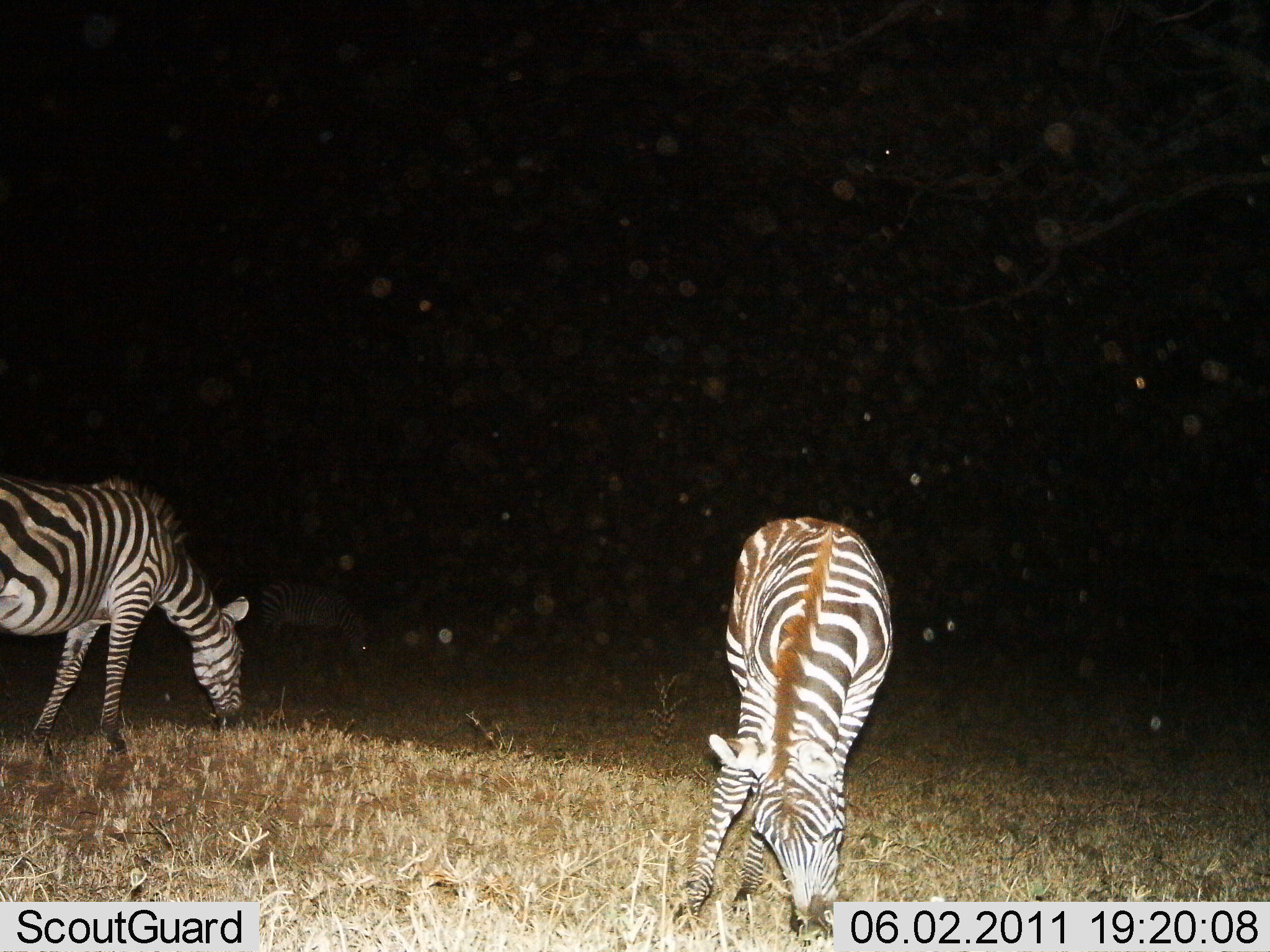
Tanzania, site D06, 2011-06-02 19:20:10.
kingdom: Animalia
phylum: Chordata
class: Mammalia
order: Perissodactyla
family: Equidae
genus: Equus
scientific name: Equus quagga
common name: plains zebra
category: zebra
Zebra (plains zebra) (Equus quagga), count 2. Behavior (volunteer vote fractions): standing 27%, resting 0%, moving 0%, interacting 0%. Young present (vote fraction): 0%. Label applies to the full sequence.